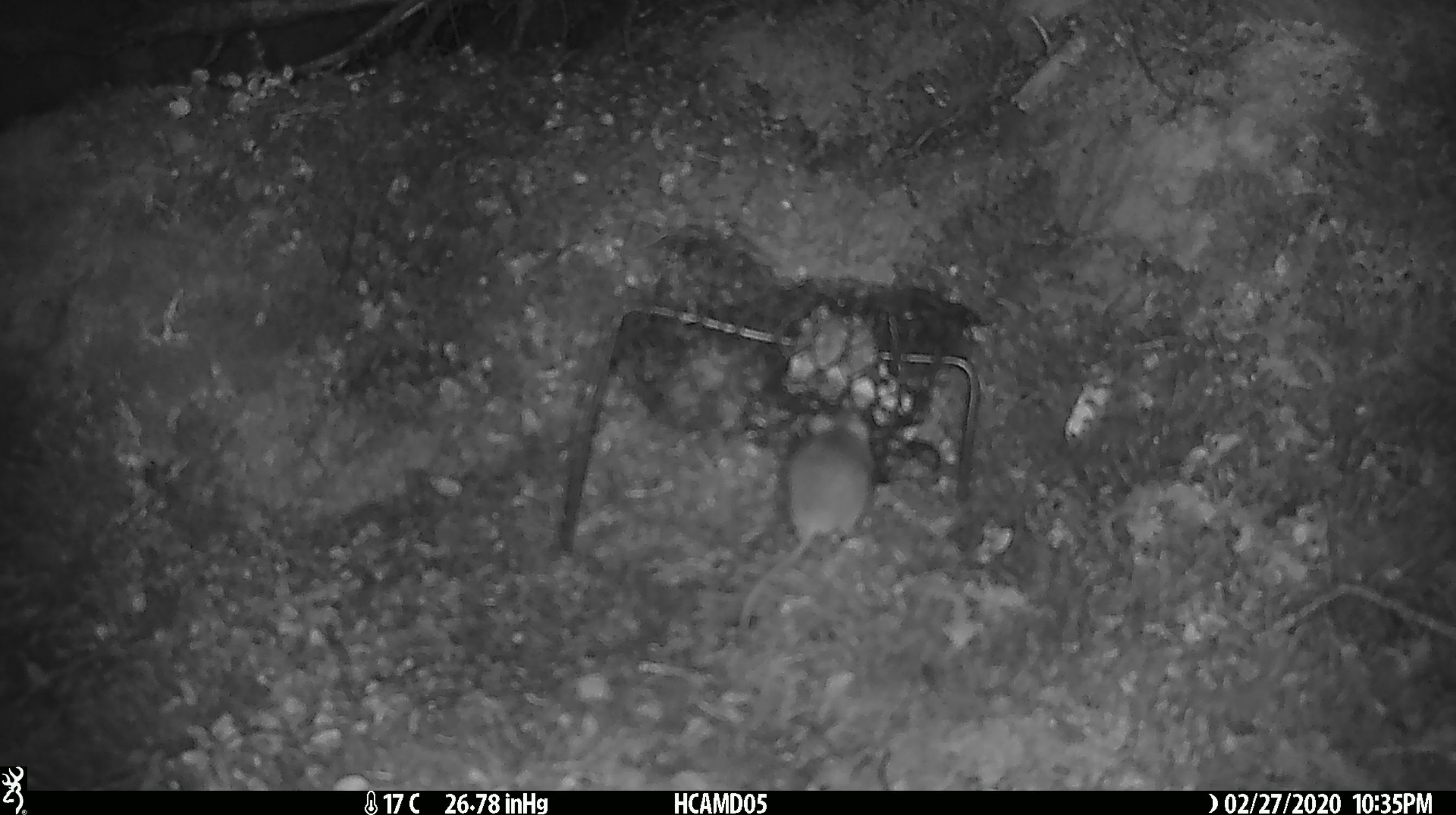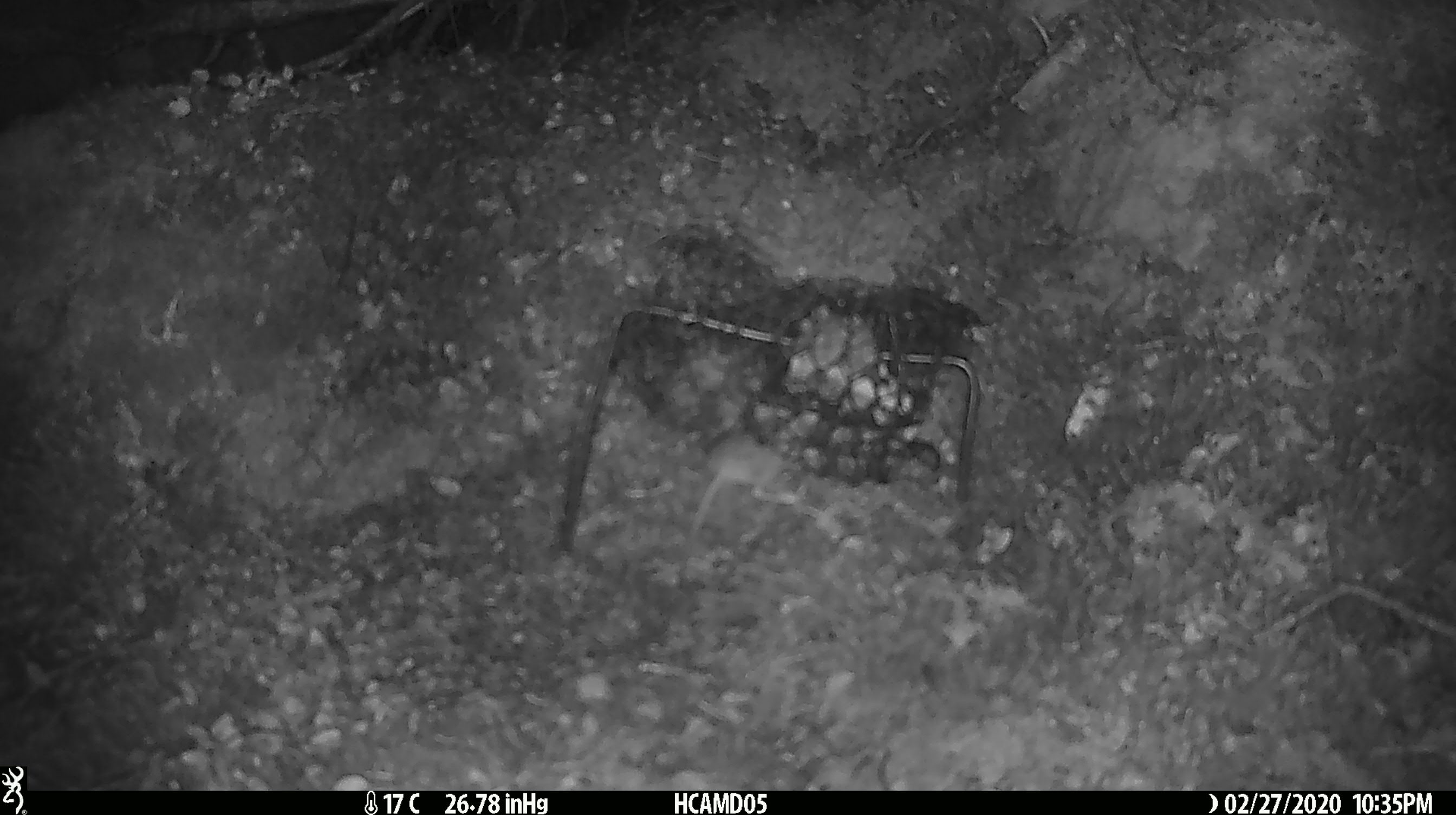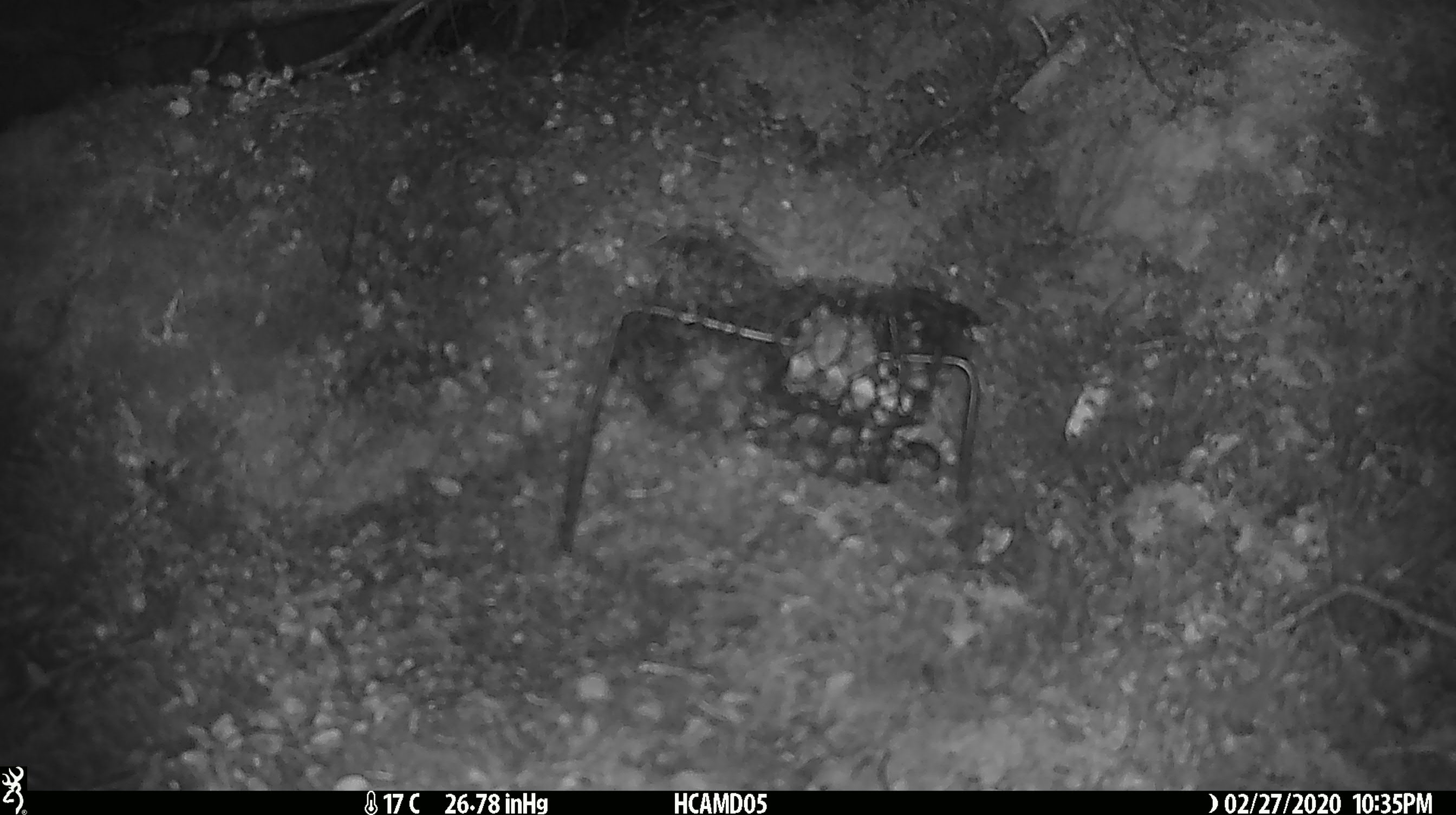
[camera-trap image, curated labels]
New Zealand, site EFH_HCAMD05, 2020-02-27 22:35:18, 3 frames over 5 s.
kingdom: Animalia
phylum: Chordata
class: Mammalia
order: Rodentia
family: Muridae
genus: Mus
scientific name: Mus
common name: mouse